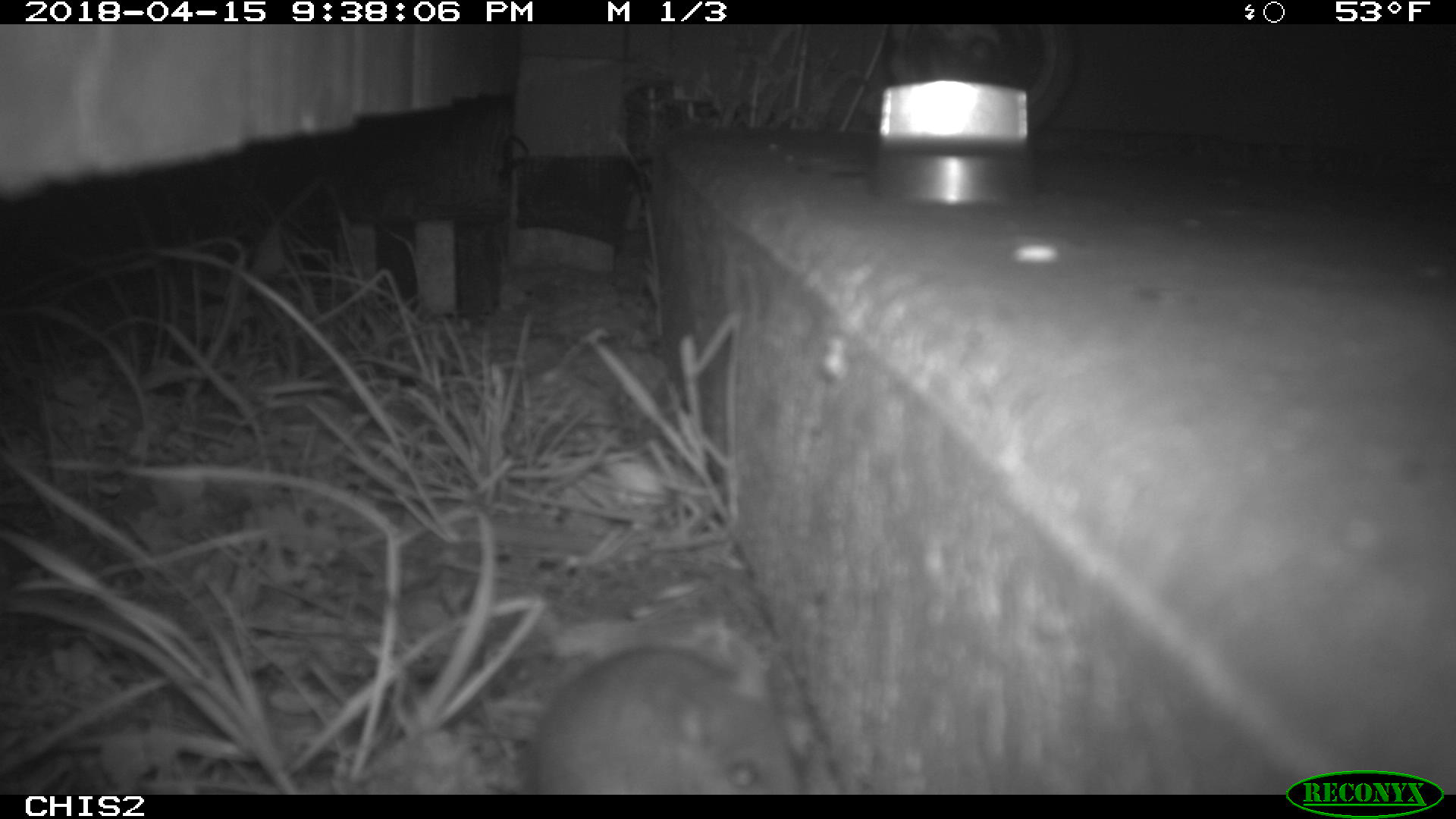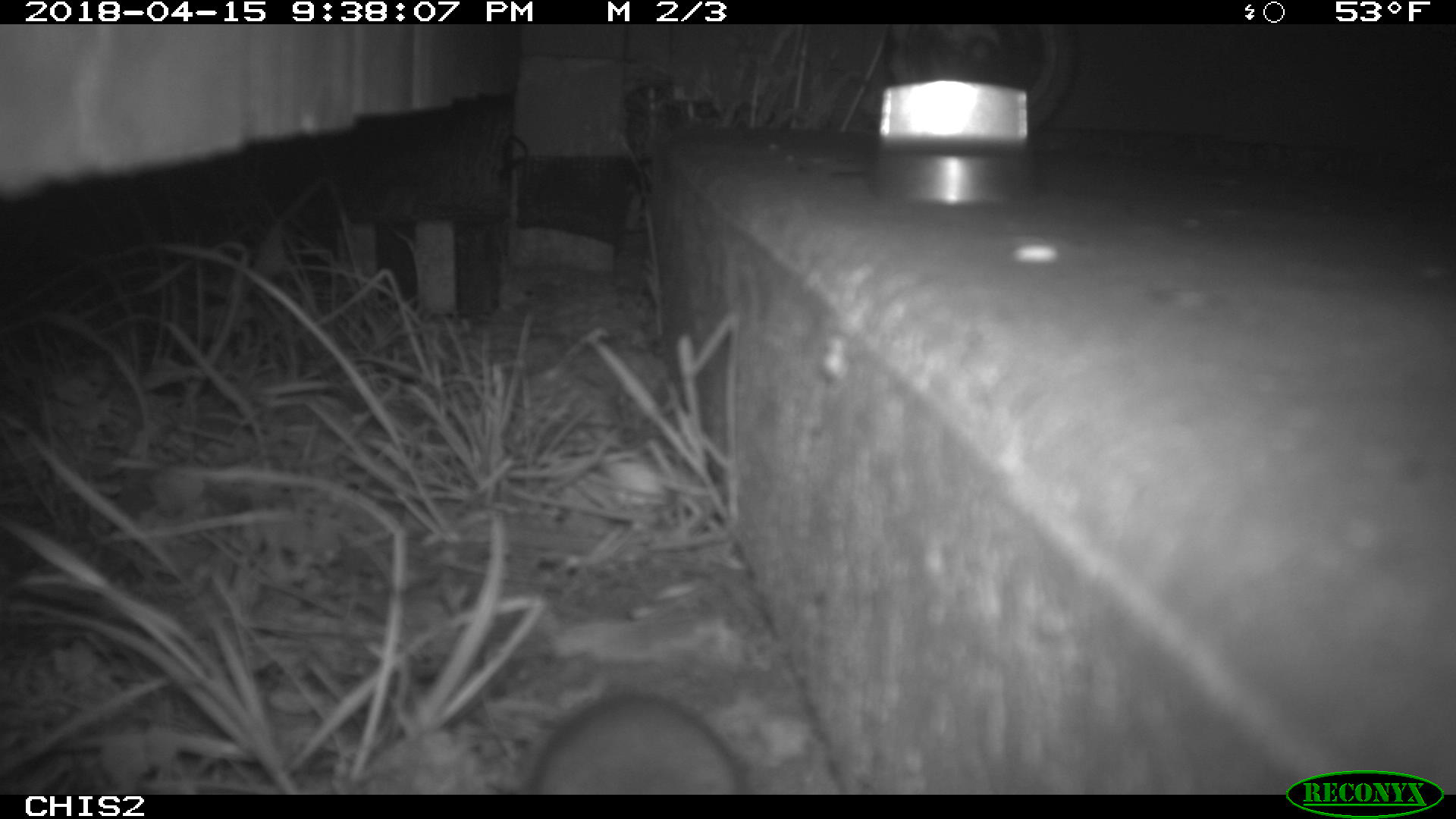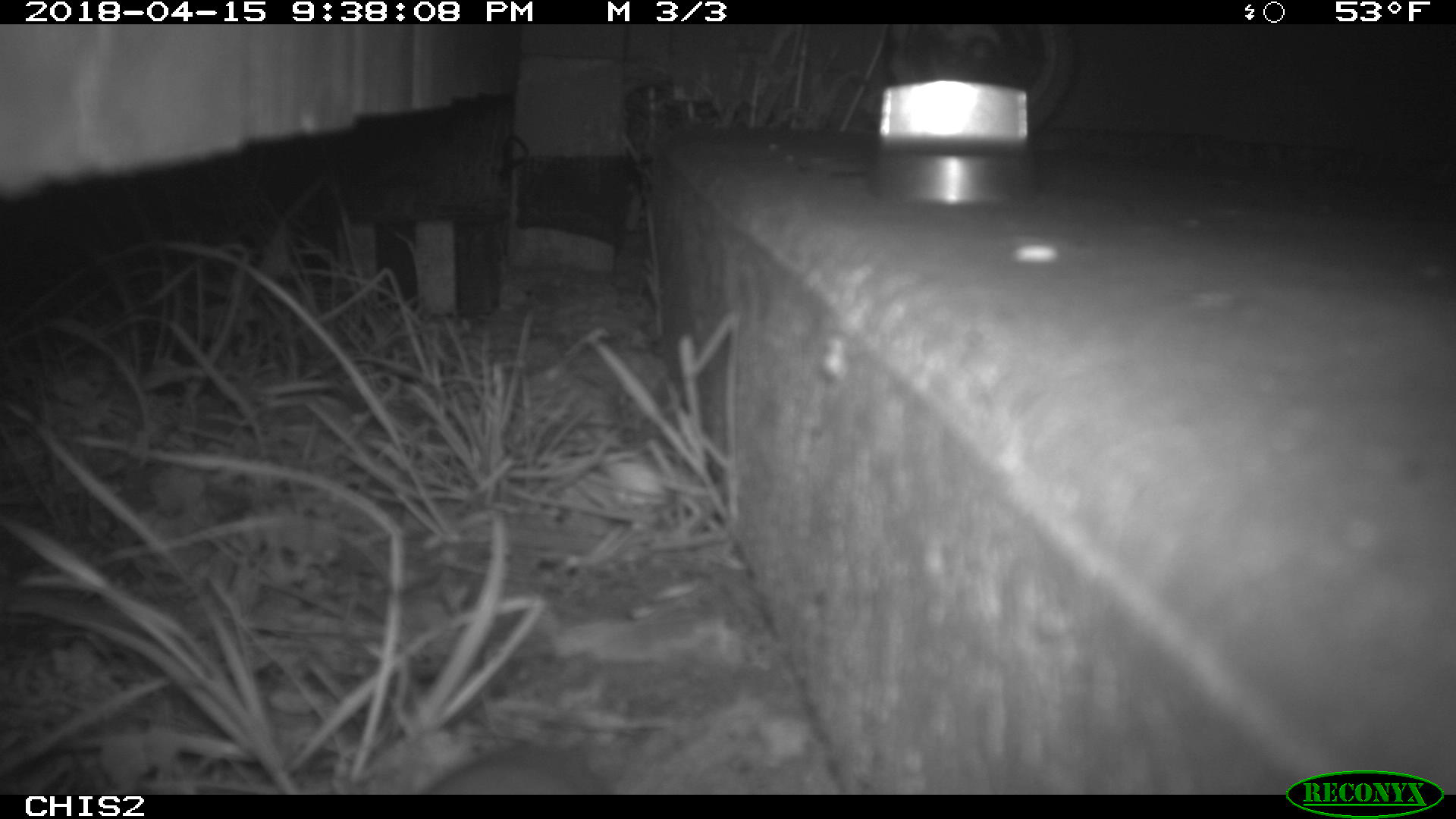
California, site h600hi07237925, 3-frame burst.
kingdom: Animalia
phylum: Chordata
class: Mammalia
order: Rodentia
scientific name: Rodentia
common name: rodent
Rodent (Rodentia).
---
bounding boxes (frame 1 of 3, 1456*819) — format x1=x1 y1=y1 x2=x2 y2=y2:
rodent: x1=526 y1=638 x2=805 y2=793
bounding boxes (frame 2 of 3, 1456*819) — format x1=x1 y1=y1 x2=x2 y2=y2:
rodent: x1=532 y1=691 x2=740 y2=794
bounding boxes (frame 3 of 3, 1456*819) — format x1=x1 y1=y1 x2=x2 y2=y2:
rodent: x1=427 y1=745 x2=610 y2=795